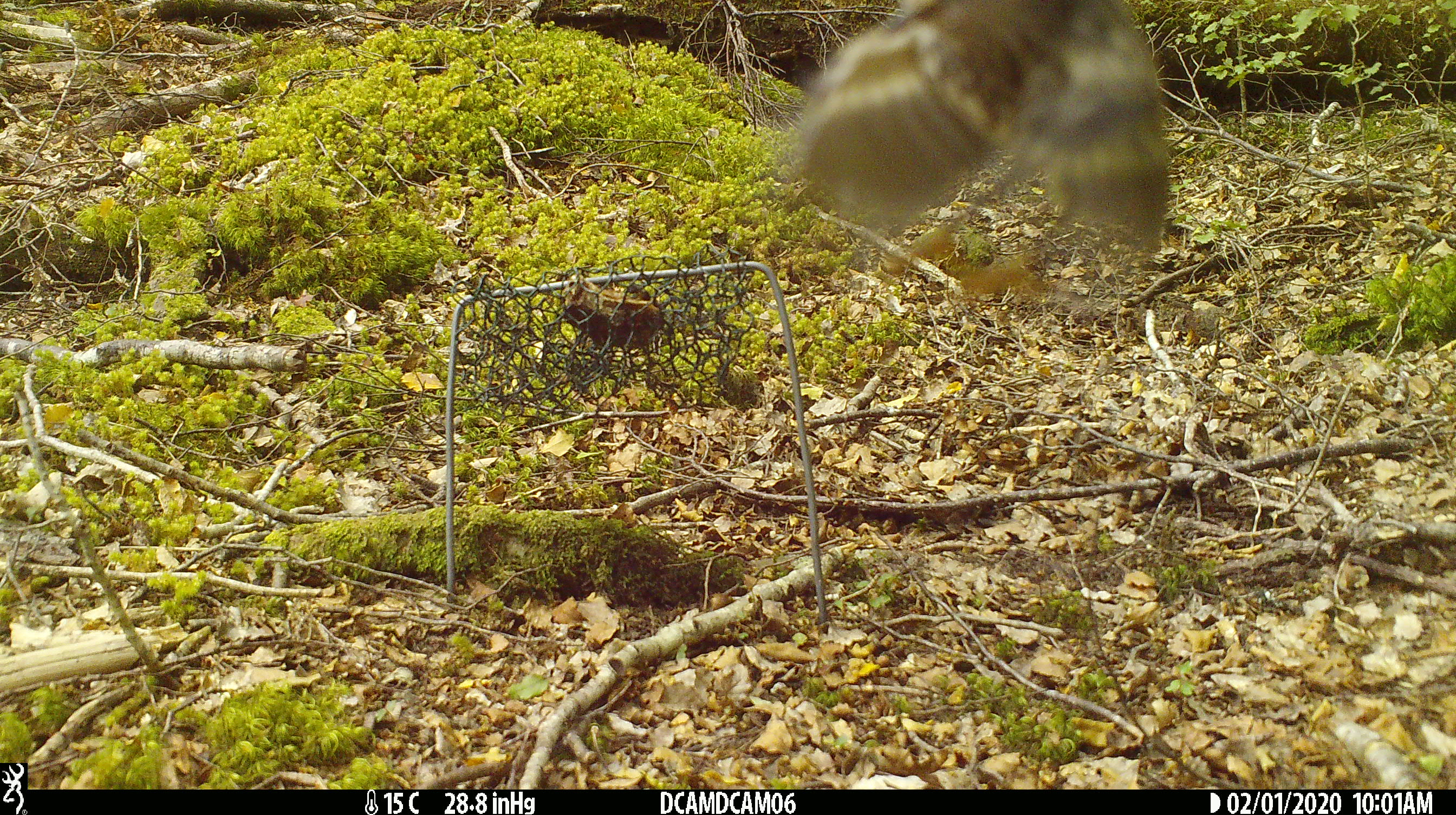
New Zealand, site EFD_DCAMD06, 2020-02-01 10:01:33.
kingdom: Animalia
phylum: Chordata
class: Aves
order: Passeriformes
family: Petroicidae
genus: Petroica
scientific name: Petroica australis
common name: new zealand robin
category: robin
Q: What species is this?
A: Robin (new zealand robin) (Petroica australis).